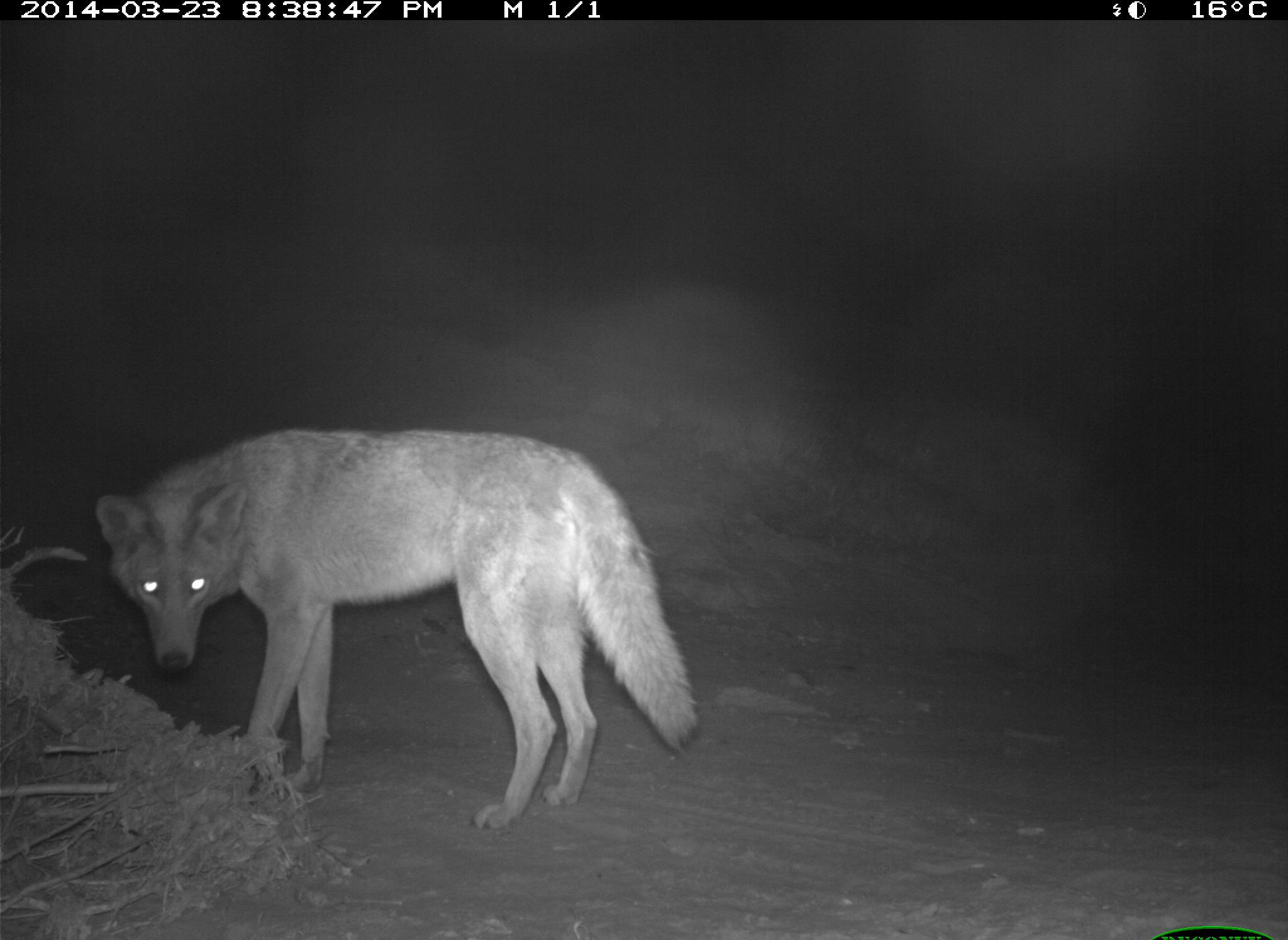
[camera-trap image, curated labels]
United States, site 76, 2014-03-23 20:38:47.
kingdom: Animalia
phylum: Chordata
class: Mammalia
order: Carnivora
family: Canidae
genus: Canis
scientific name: Canis latrans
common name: coyote